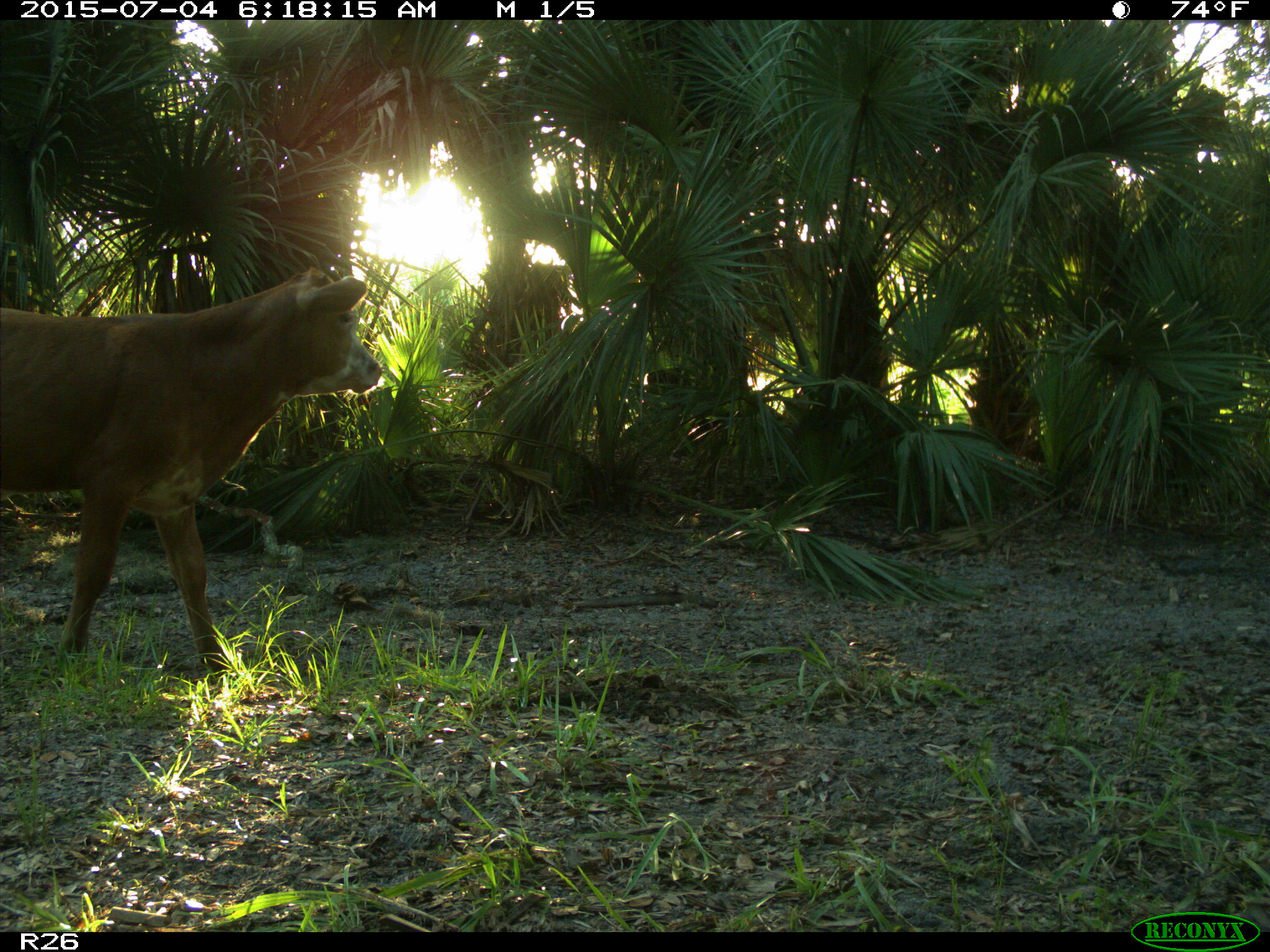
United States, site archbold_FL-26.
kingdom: Animalia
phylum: Chordata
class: Mammalia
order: Artiodactyla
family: Bovidae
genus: Bos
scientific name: Bos taurus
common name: domestic cow